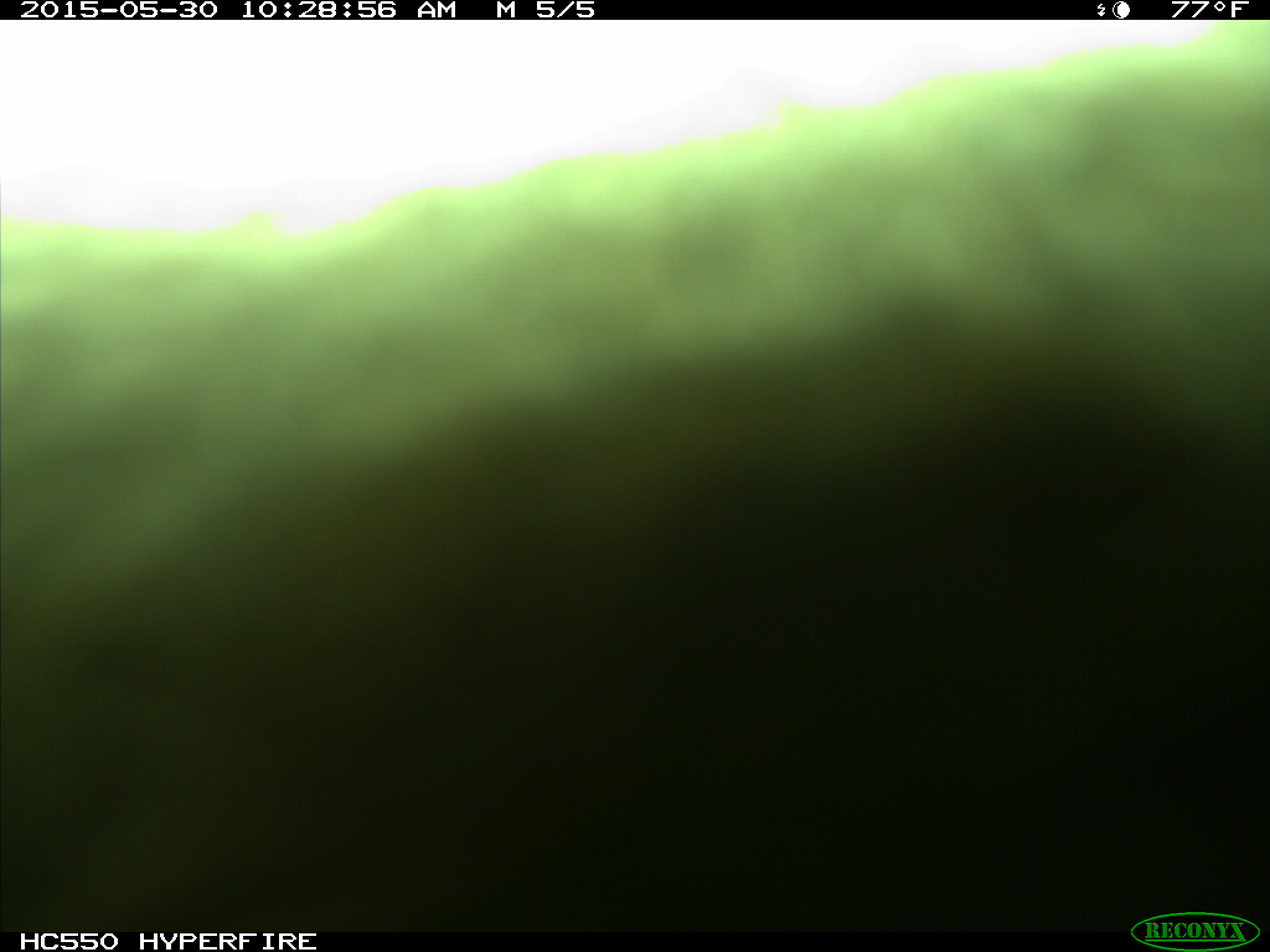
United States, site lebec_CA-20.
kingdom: Animalia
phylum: Chordata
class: Mammalia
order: Artiodactyla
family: Bovidae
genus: Bos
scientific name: Bos taurus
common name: domestic cow